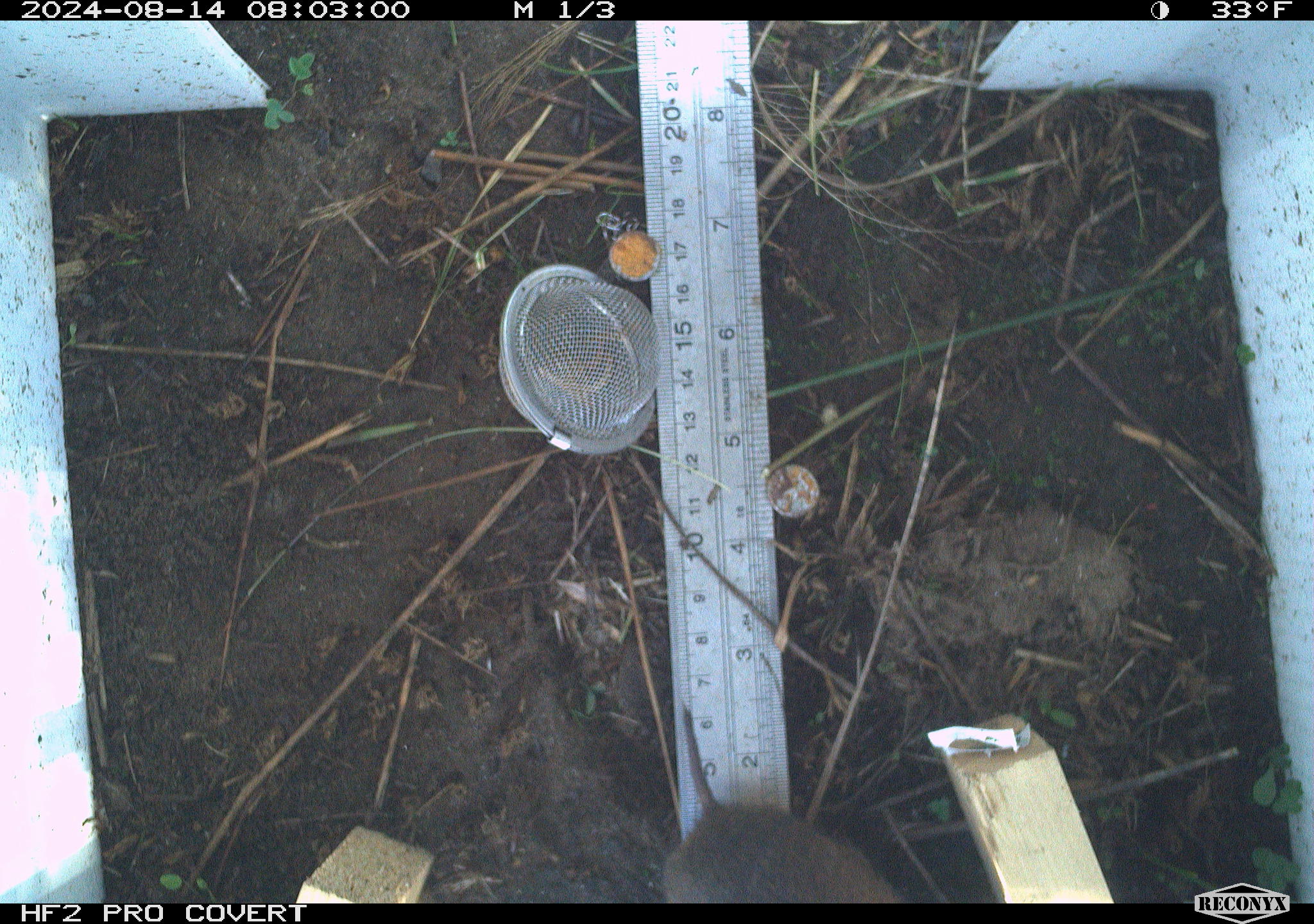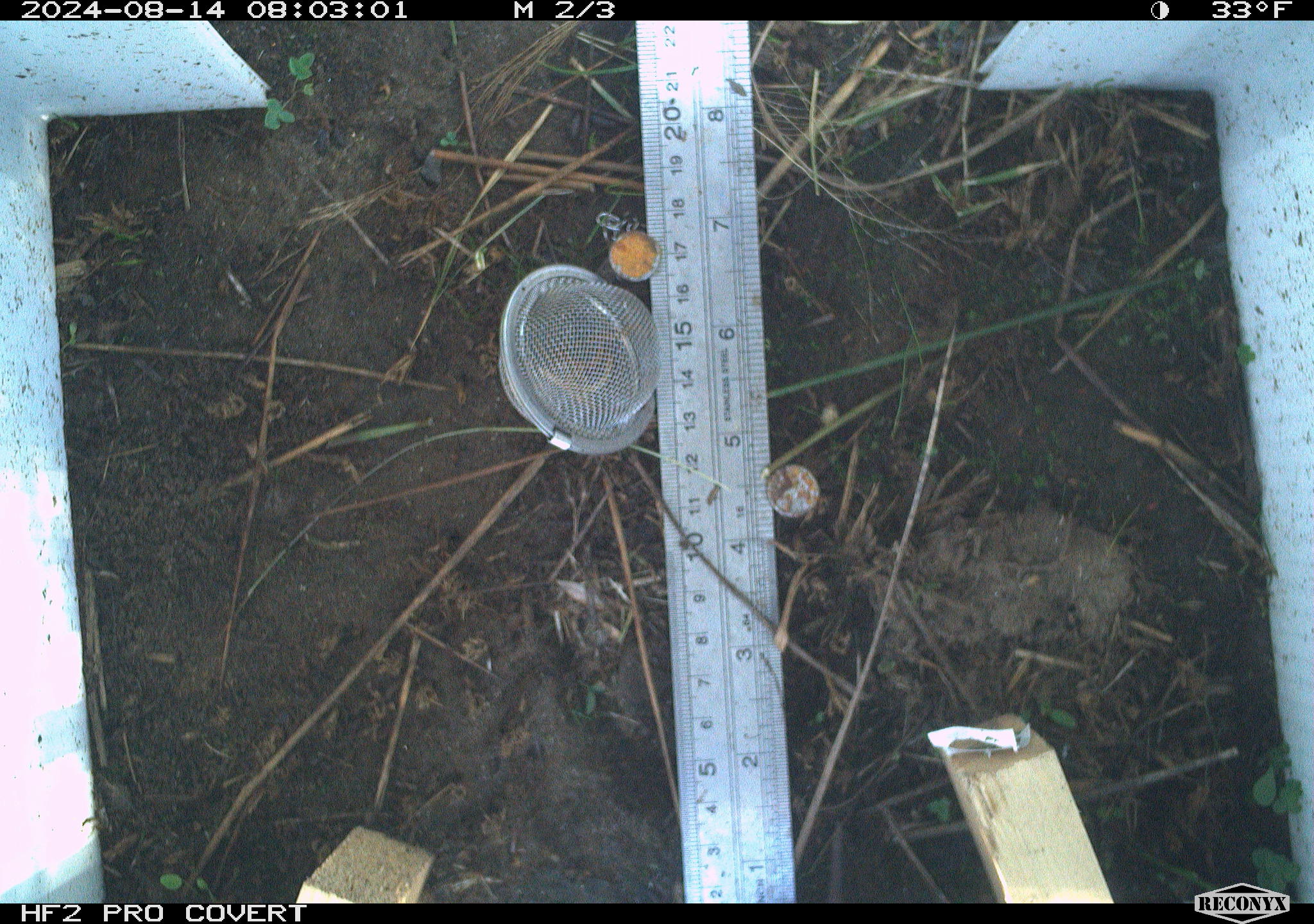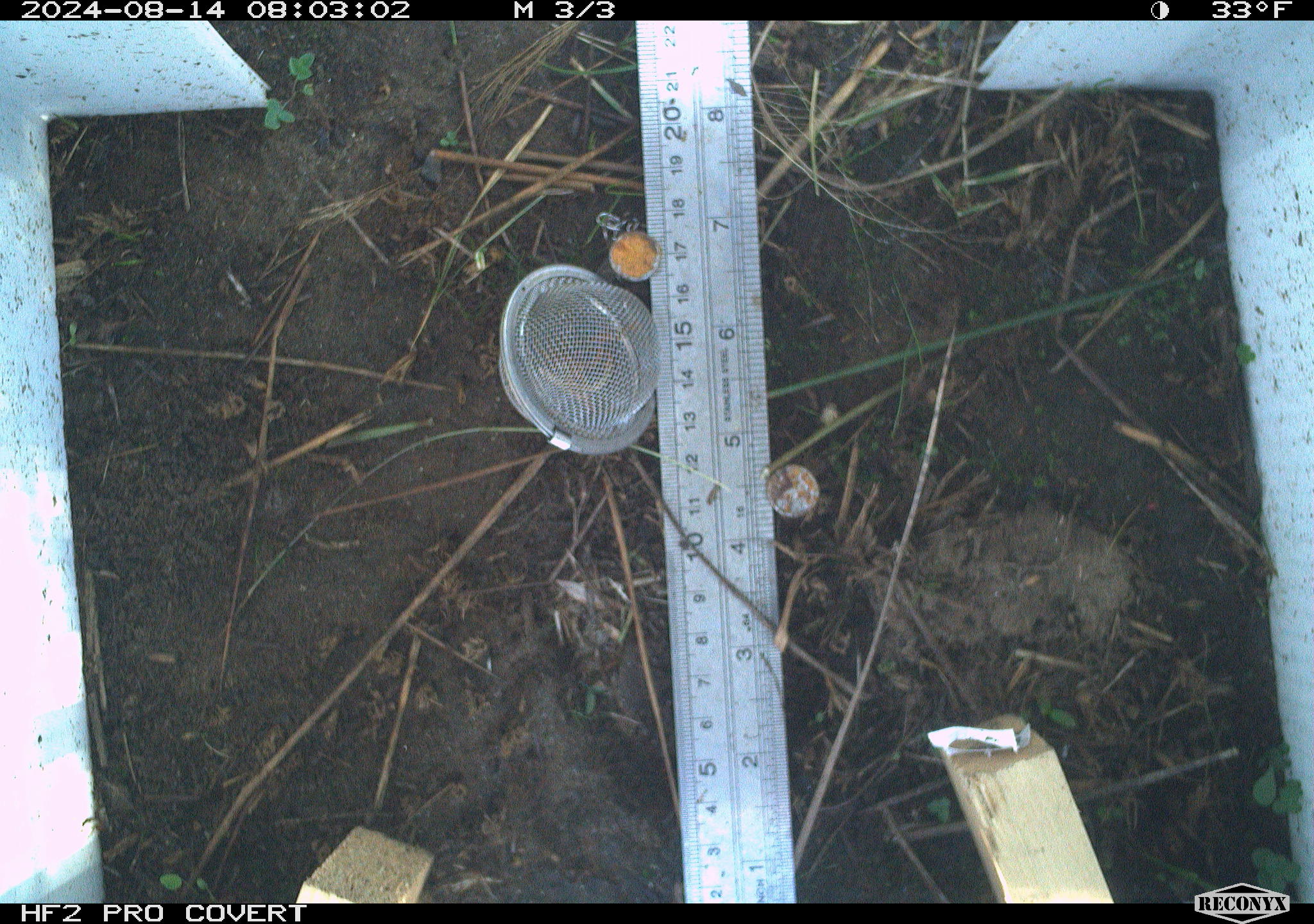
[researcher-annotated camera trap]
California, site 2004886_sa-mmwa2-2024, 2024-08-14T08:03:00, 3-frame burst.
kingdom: Animalia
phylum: Chordata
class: Mammalia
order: Rodentia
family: Cricetidae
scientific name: Arvicolinae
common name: voles, lemmings, and muskrats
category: arvicolinae subfamily